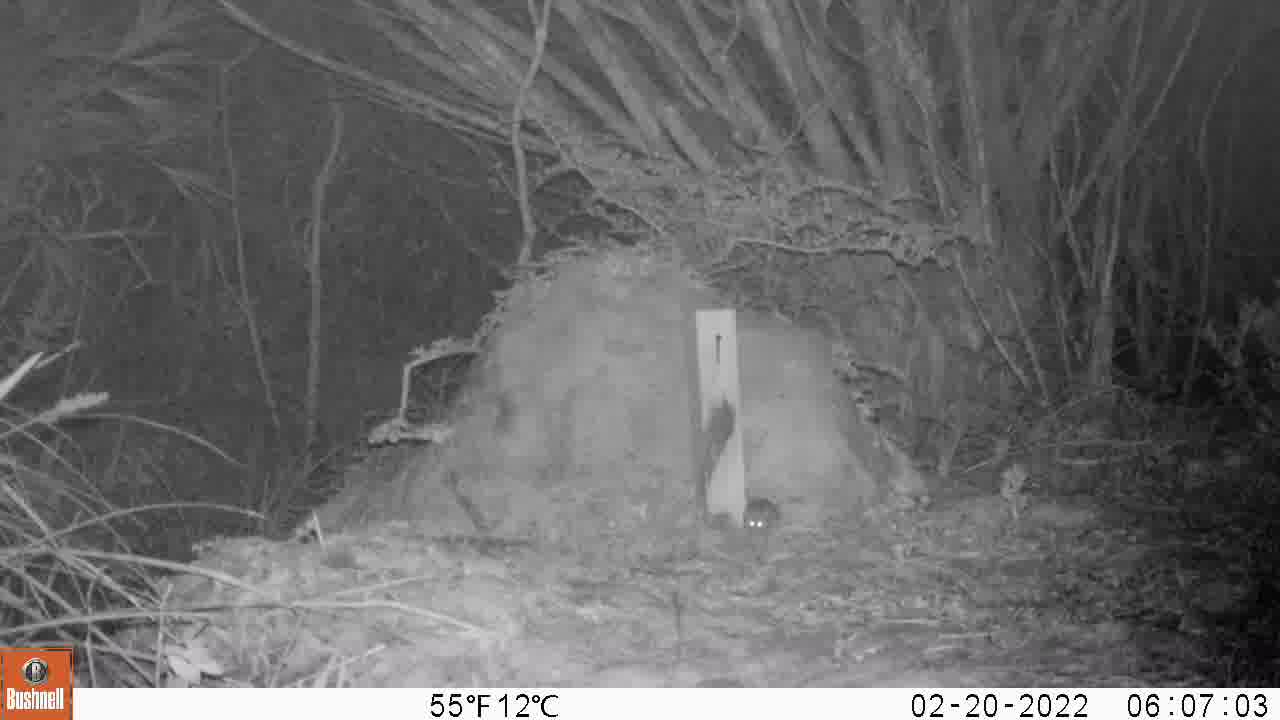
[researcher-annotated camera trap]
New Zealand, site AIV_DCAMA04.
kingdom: Animalia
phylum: Chordata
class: Mammalia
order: Rodentia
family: Muridae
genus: Mus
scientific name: Mus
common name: mouse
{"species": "mouse (Mus)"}